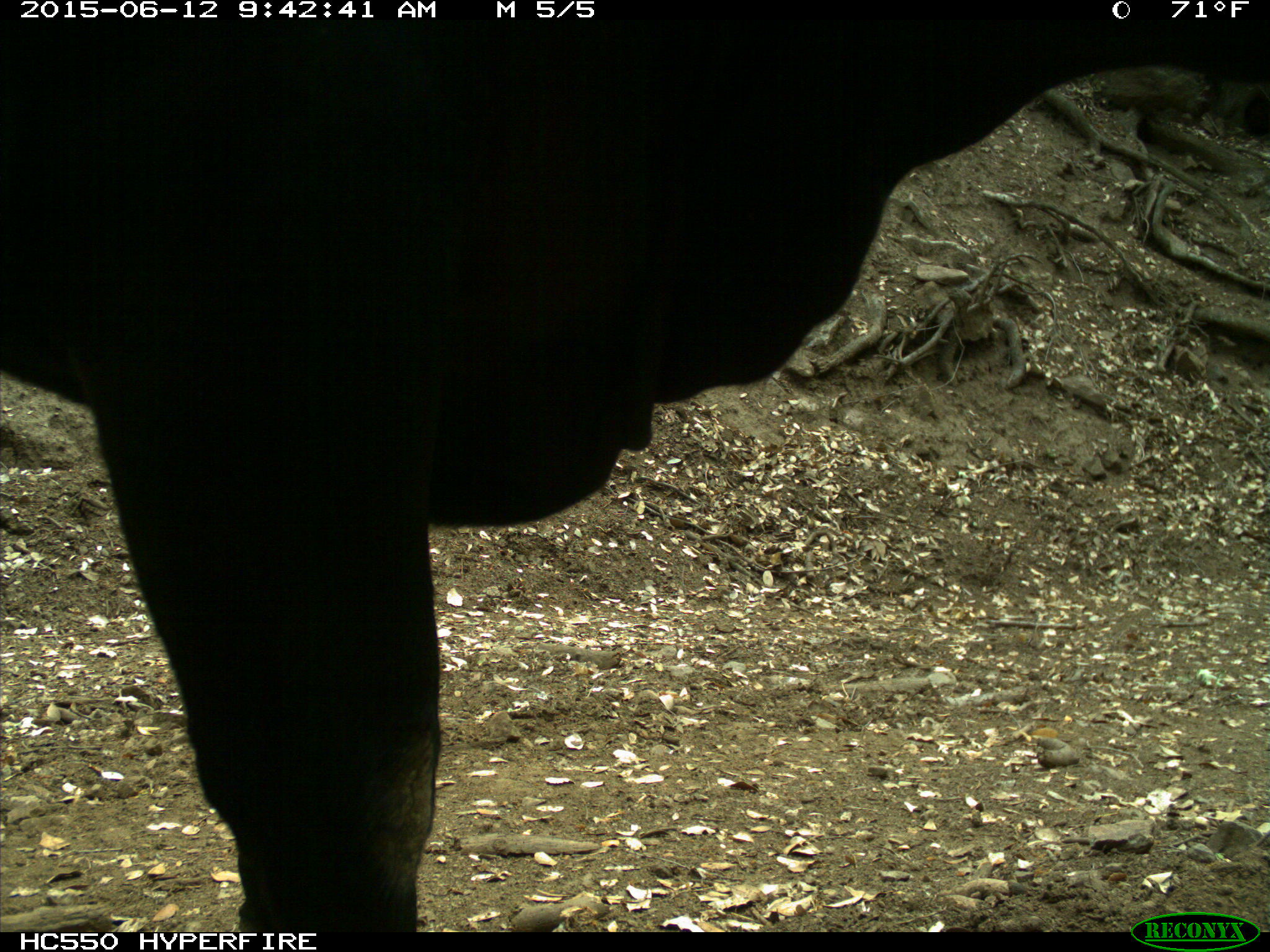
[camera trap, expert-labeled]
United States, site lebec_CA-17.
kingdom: Animalia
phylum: Chordata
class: Mammalia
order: Artiodactyla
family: Bovidae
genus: Bos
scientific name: Bos taurus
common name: domestic cow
Bos taurus (domestic cow).